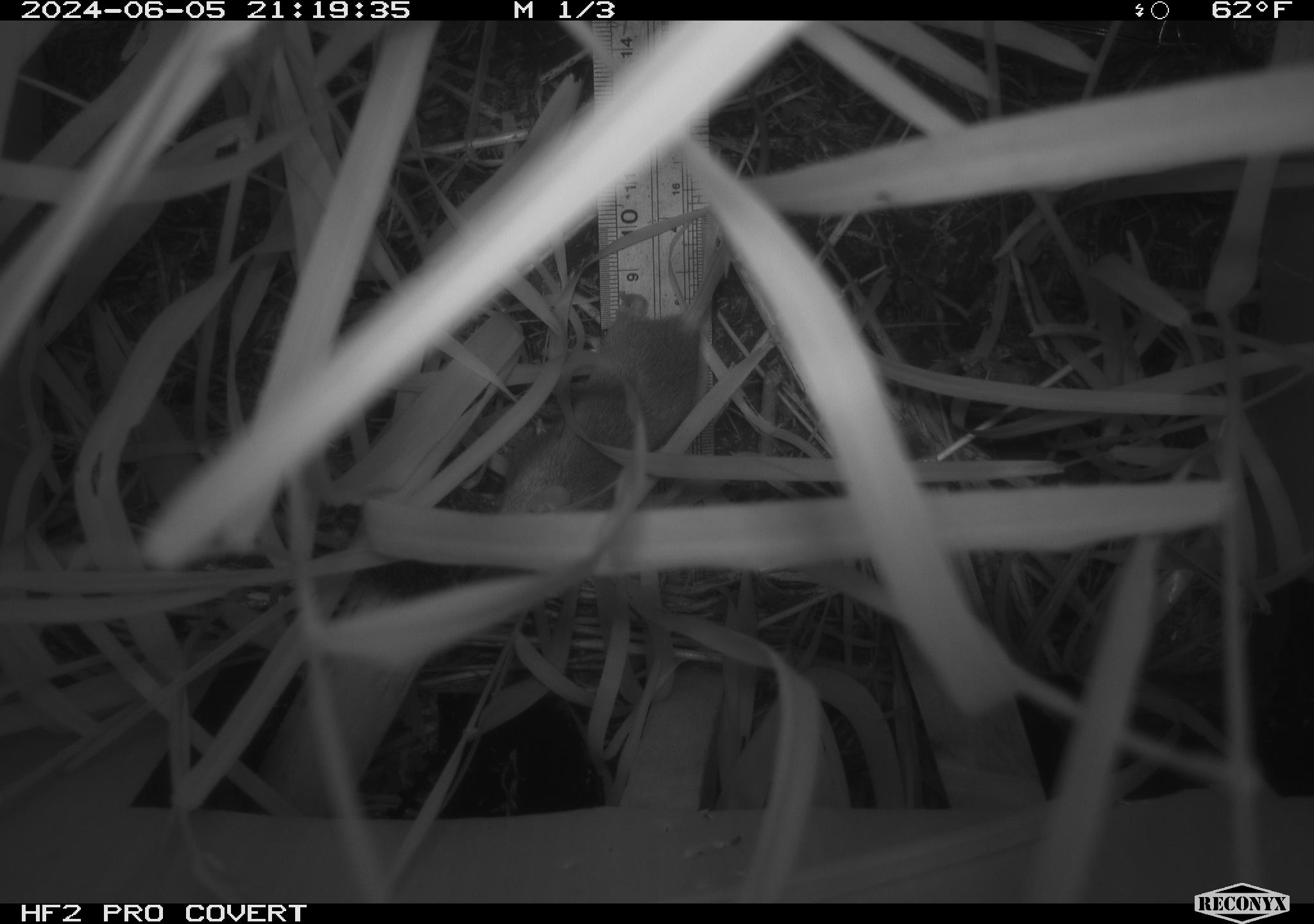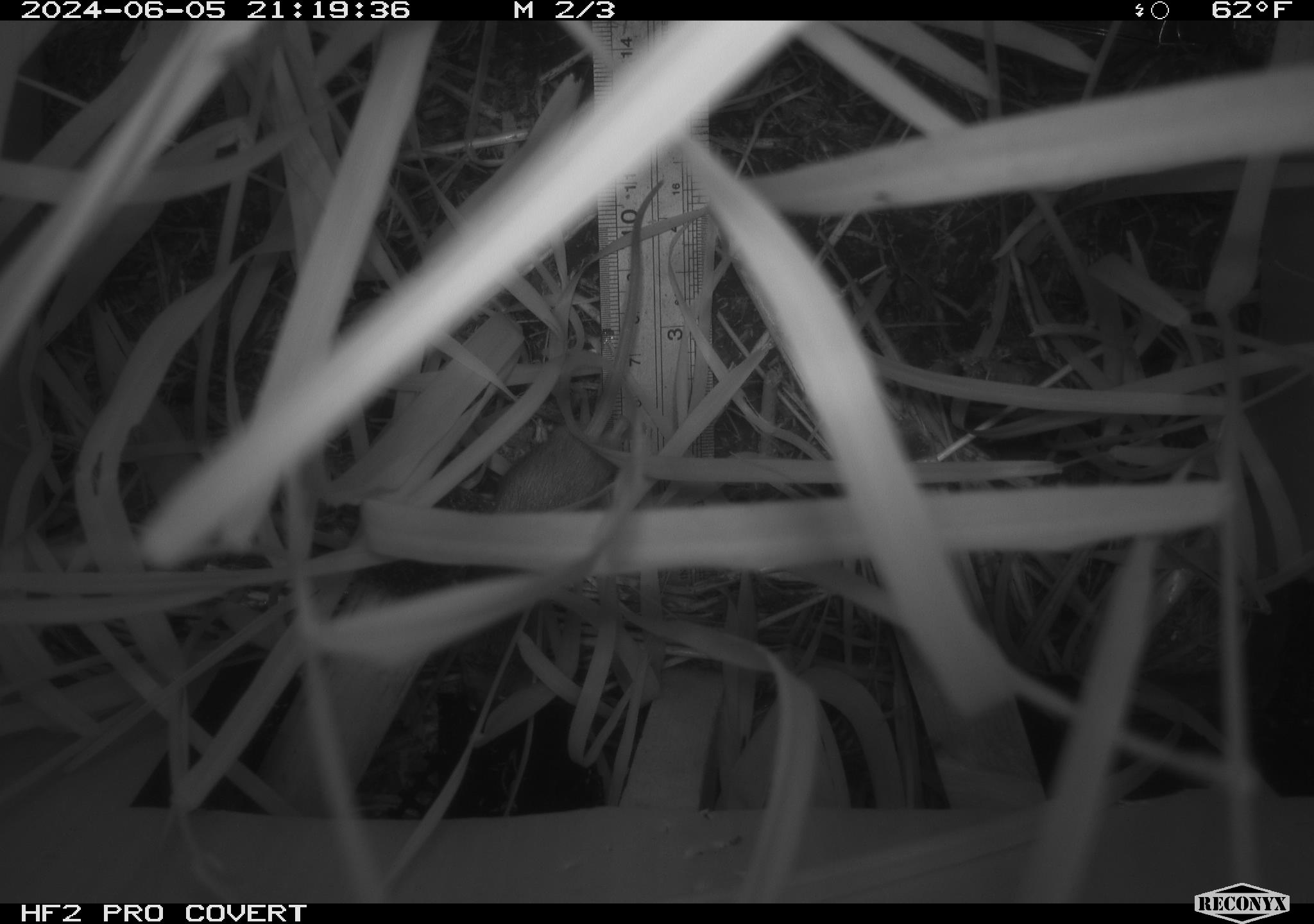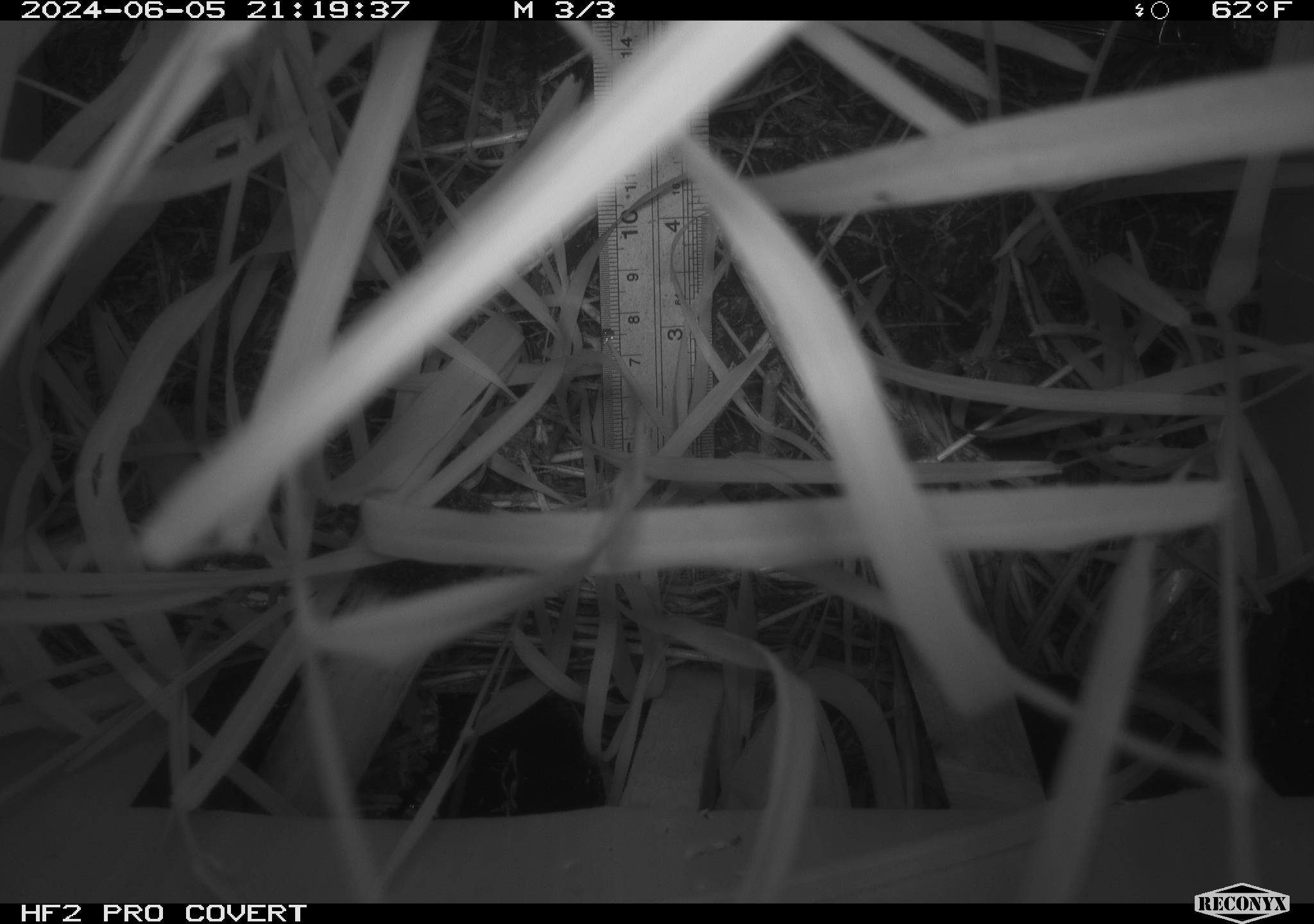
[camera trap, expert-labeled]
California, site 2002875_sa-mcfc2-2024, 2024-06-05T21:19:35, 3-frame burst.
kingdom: Animalia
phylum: Chordata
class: Mammalia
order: Rodentia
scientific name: Rodentia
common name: rodent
Rodent (Rodentia).